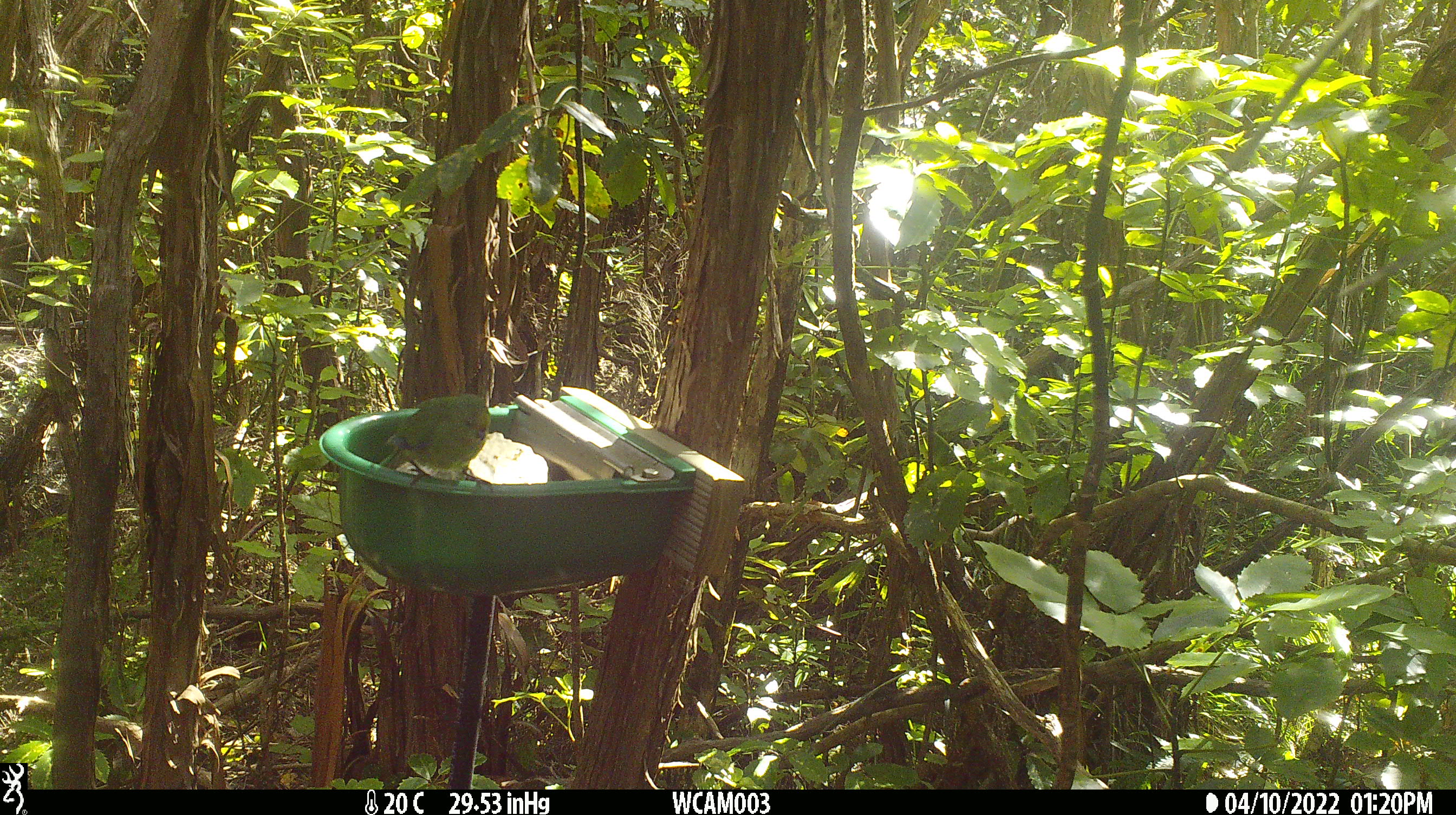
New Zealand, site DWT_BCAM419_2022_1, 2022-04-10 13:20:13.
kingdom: Animalia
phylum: Chordata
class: Aves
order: Psittaciformes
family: Psittaculidae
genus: Cyanoramphus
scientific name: Cyanoramphus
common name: parakeet